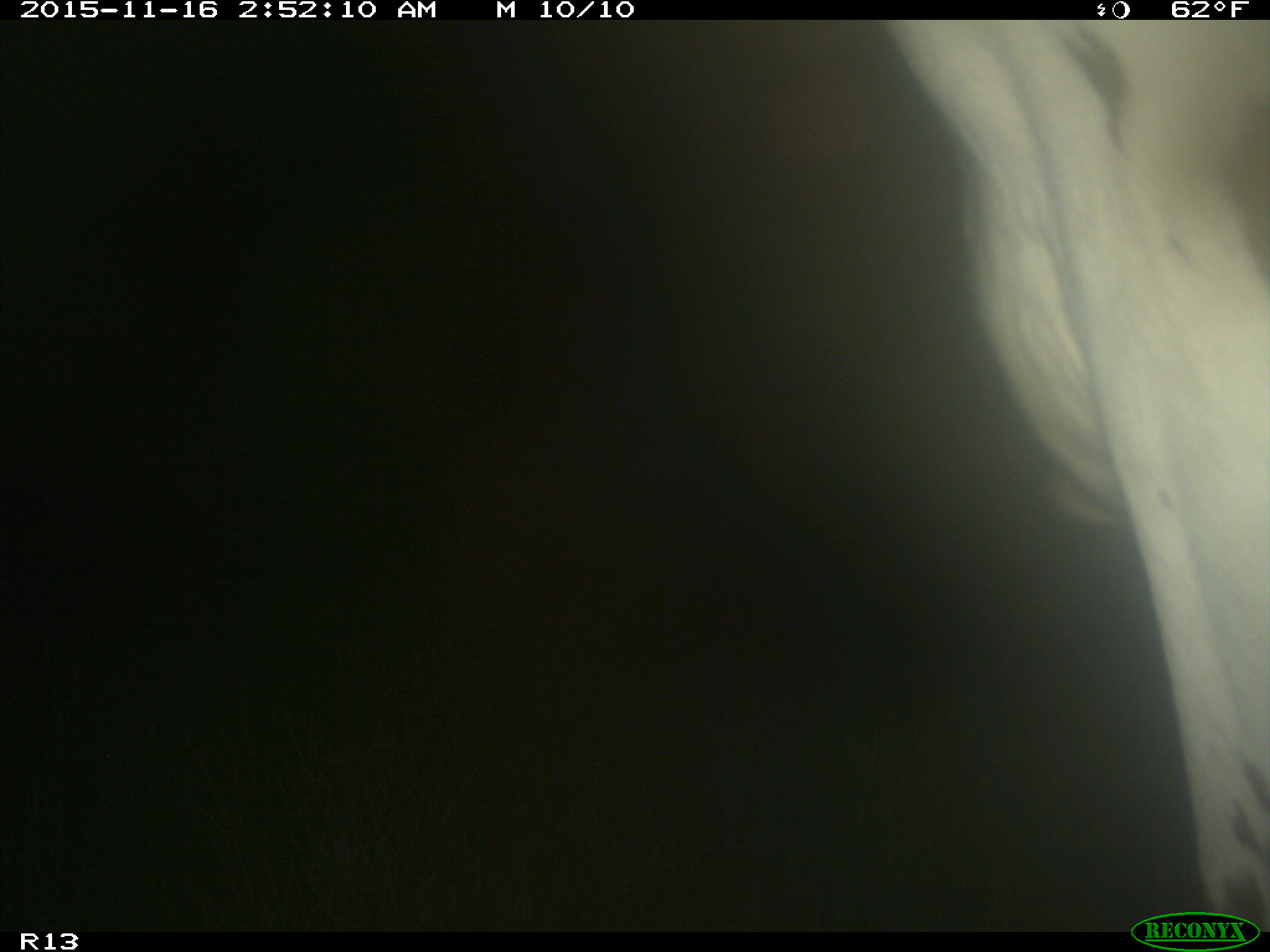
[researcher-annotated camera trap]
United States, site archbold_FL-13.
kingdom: Animalia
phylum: Chordata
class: Mammalia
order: Artiodactyla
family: Bovidae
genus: Bos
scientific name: Bos taurus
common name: domestic cow